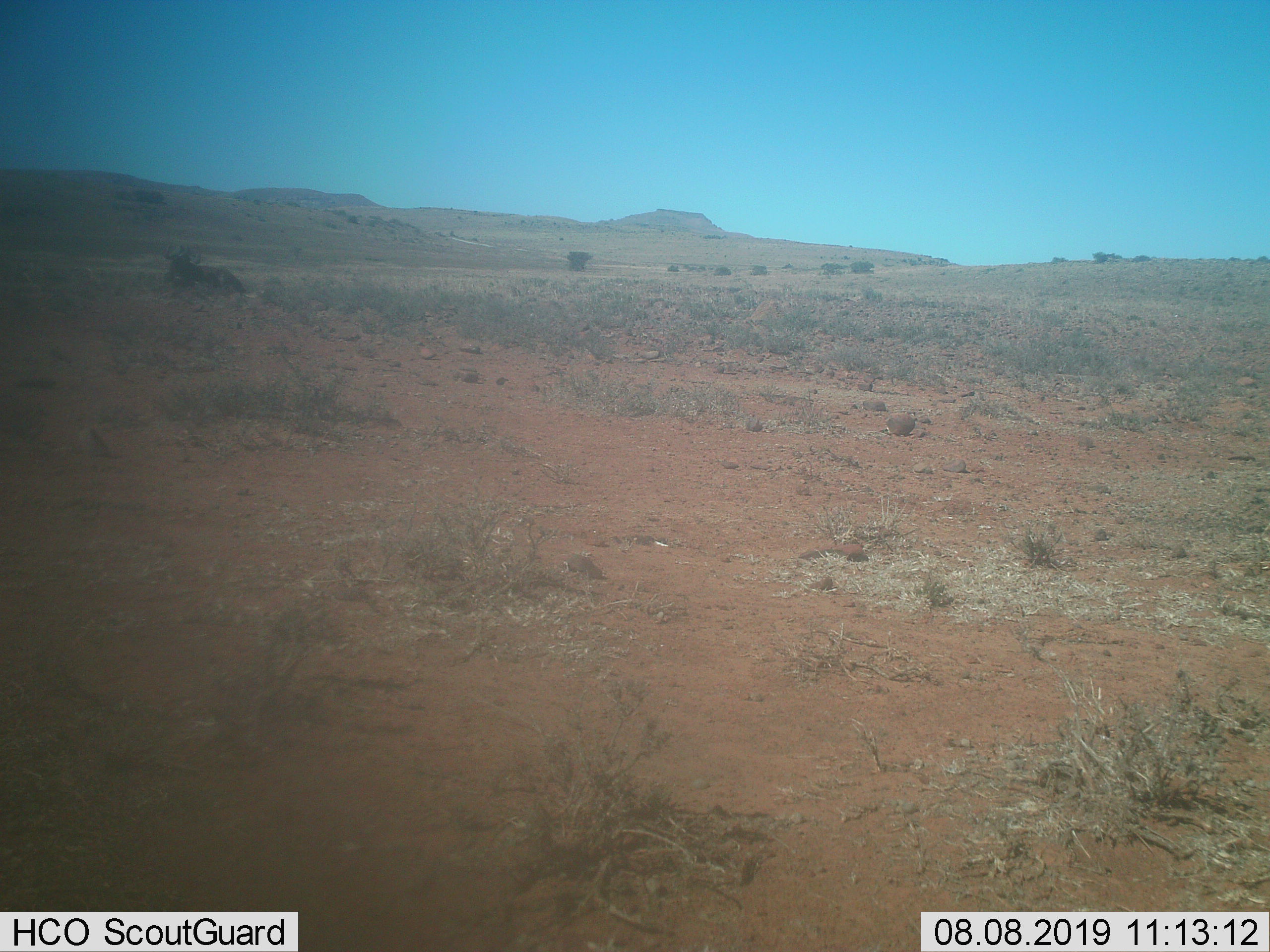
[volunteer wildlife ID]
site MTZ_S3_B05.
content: unidentified animal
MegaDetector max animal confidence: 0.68